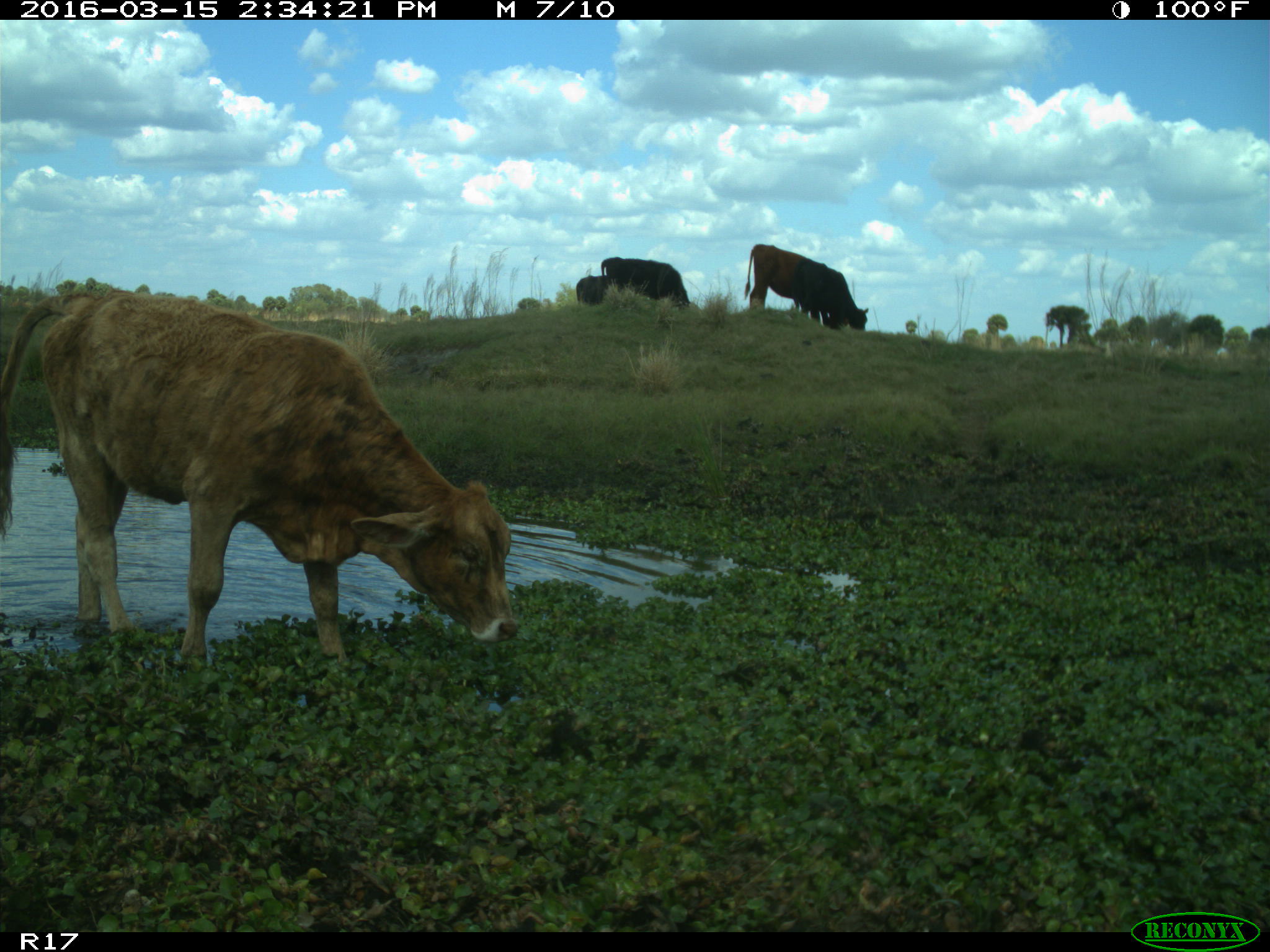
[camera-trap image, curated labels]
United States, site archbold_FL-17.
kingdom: Animalia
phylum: Chordata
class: Mammalia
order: Artiodactyla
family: Bovidae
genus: Bos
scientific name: Bos taurus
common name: domestic cow